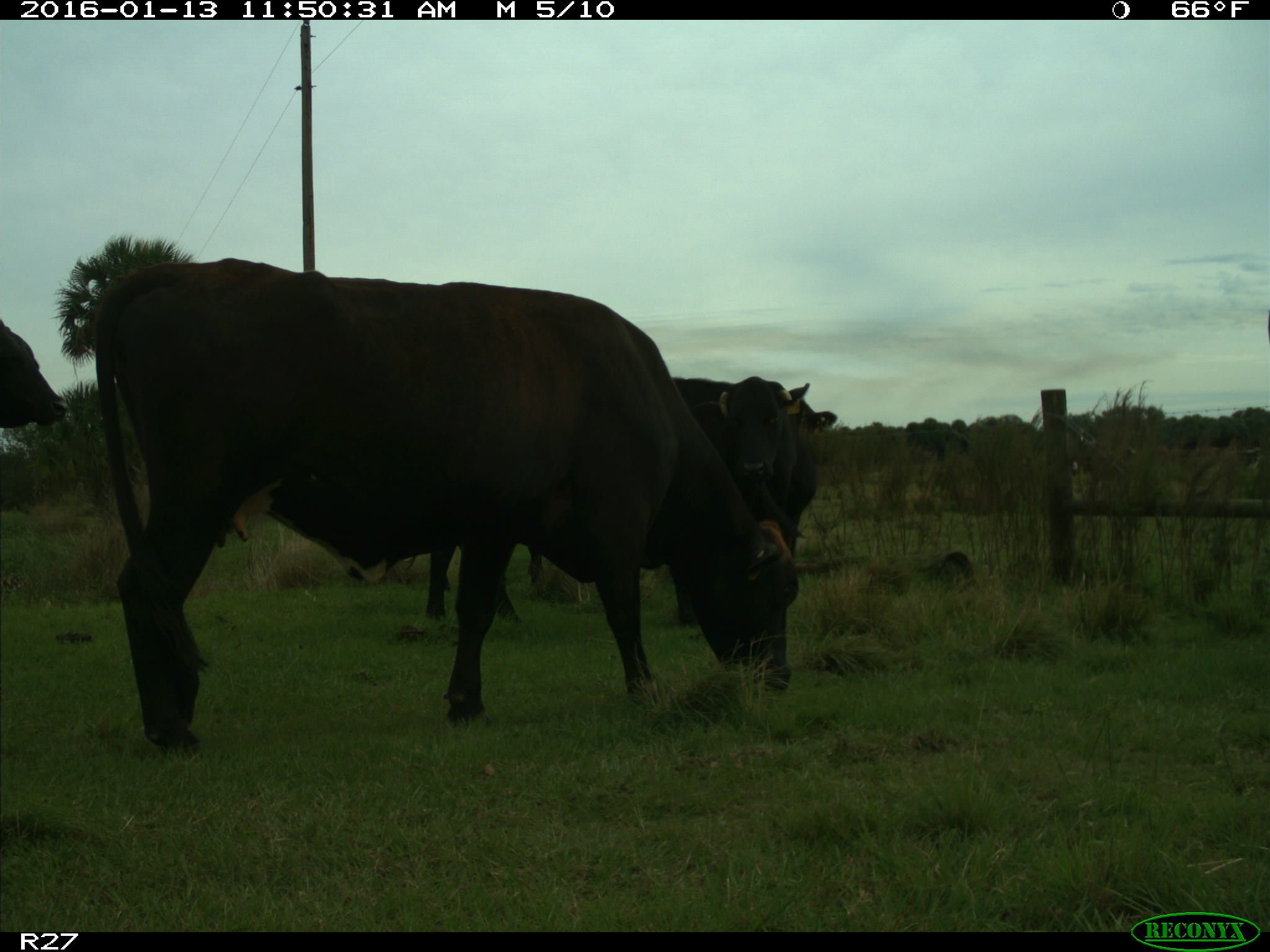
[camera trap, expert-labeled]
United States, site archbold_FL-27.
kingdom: Animalia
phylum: Chordata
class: Mammalia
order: Artiodactyla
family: Bovidae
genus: Bos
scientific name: Bos taurus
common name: domestic cow